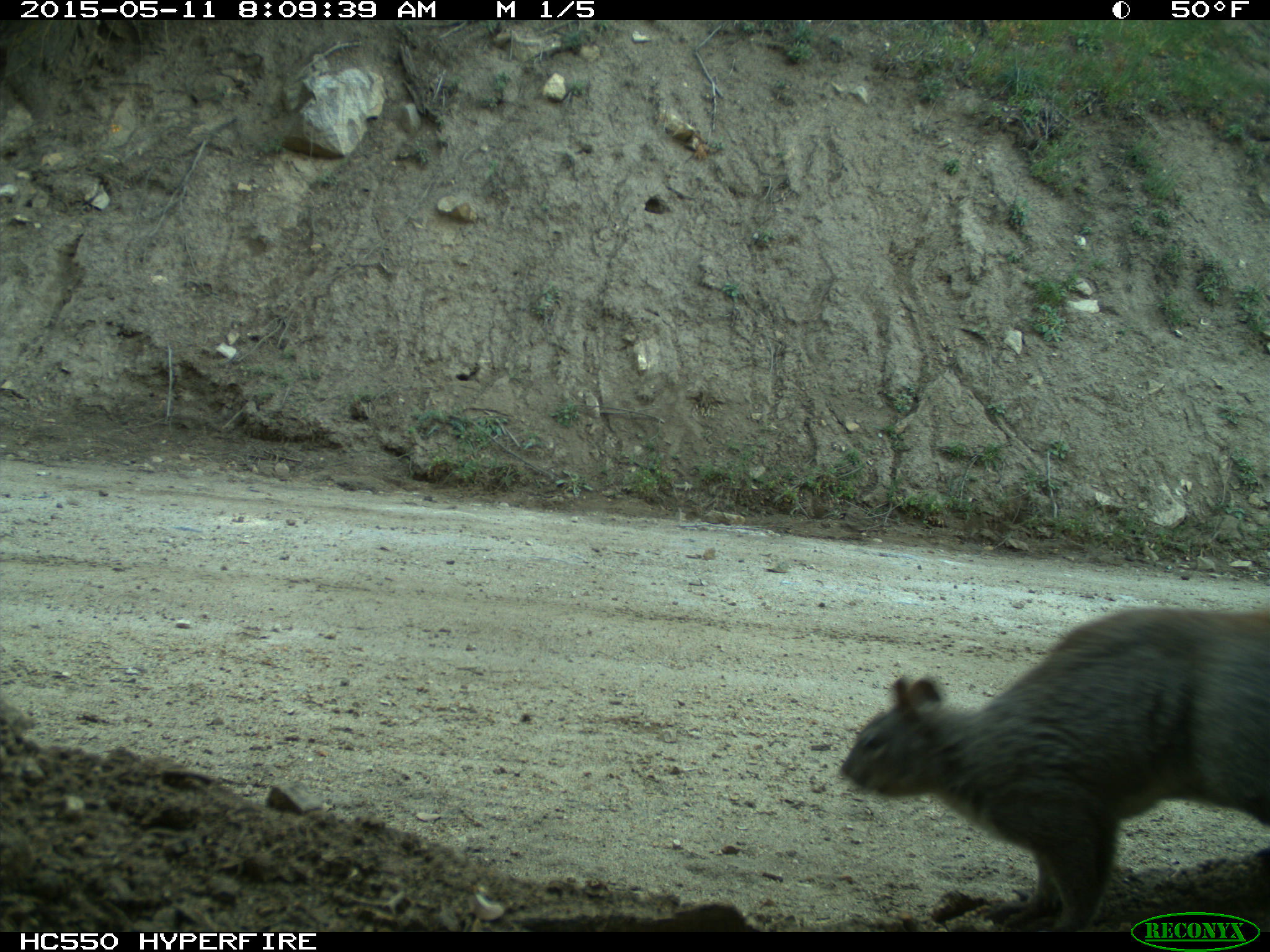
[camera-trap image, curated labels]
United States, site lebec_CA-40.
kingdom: Animalia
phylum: Chordata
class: Mammalia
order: Rodentia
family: Sciuridae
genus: Sciurus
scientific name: Sciurus carolinensis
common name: eastern gray squirrel